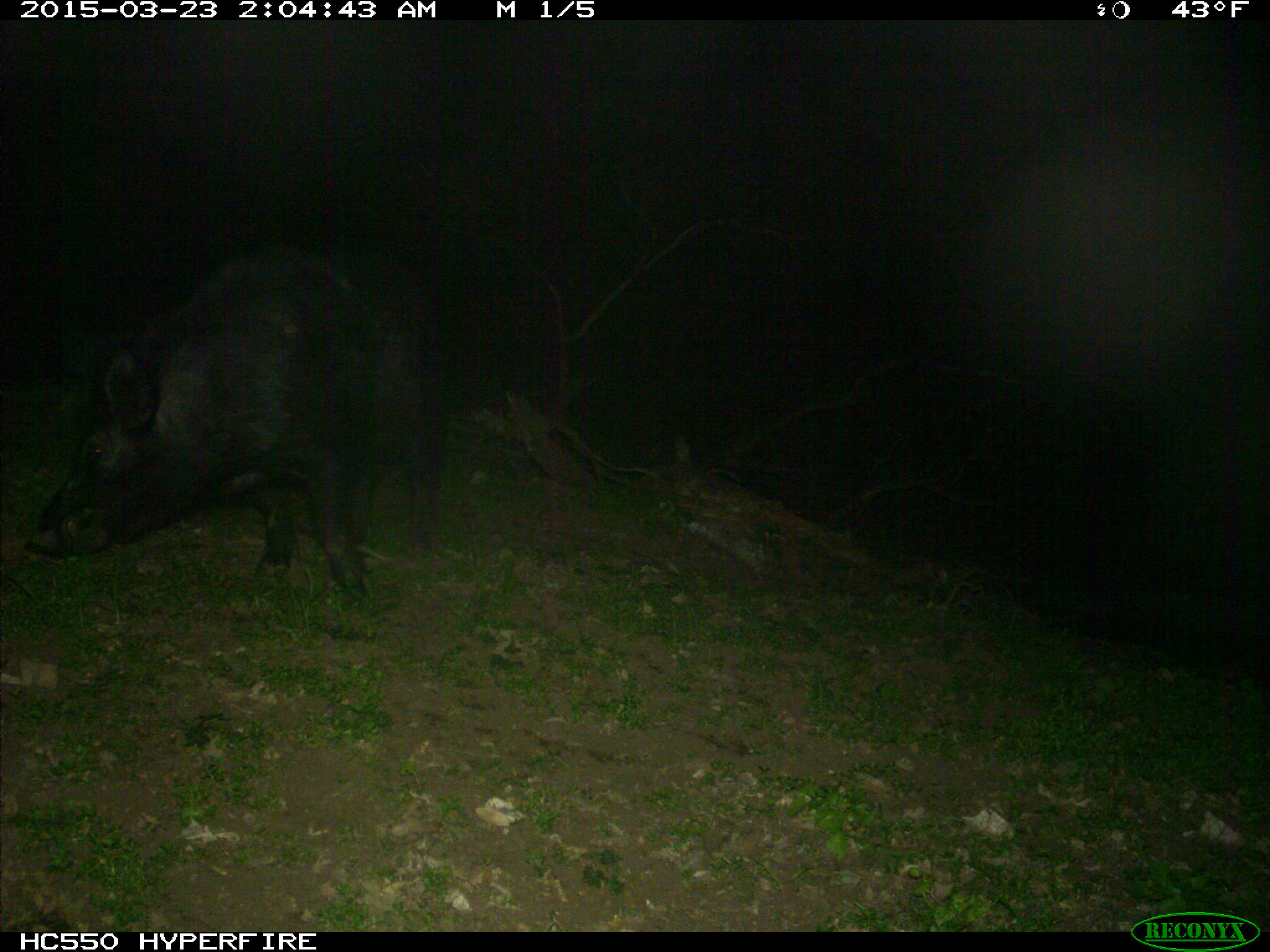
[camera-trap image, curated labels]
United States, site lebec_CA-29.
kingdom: Animalia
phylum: Chordata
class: Mammalia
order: Artiodactyla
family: Suidae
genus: Sus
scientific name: Sus scrofa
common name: wild boar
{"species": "Sus scrofa (wild boar)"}